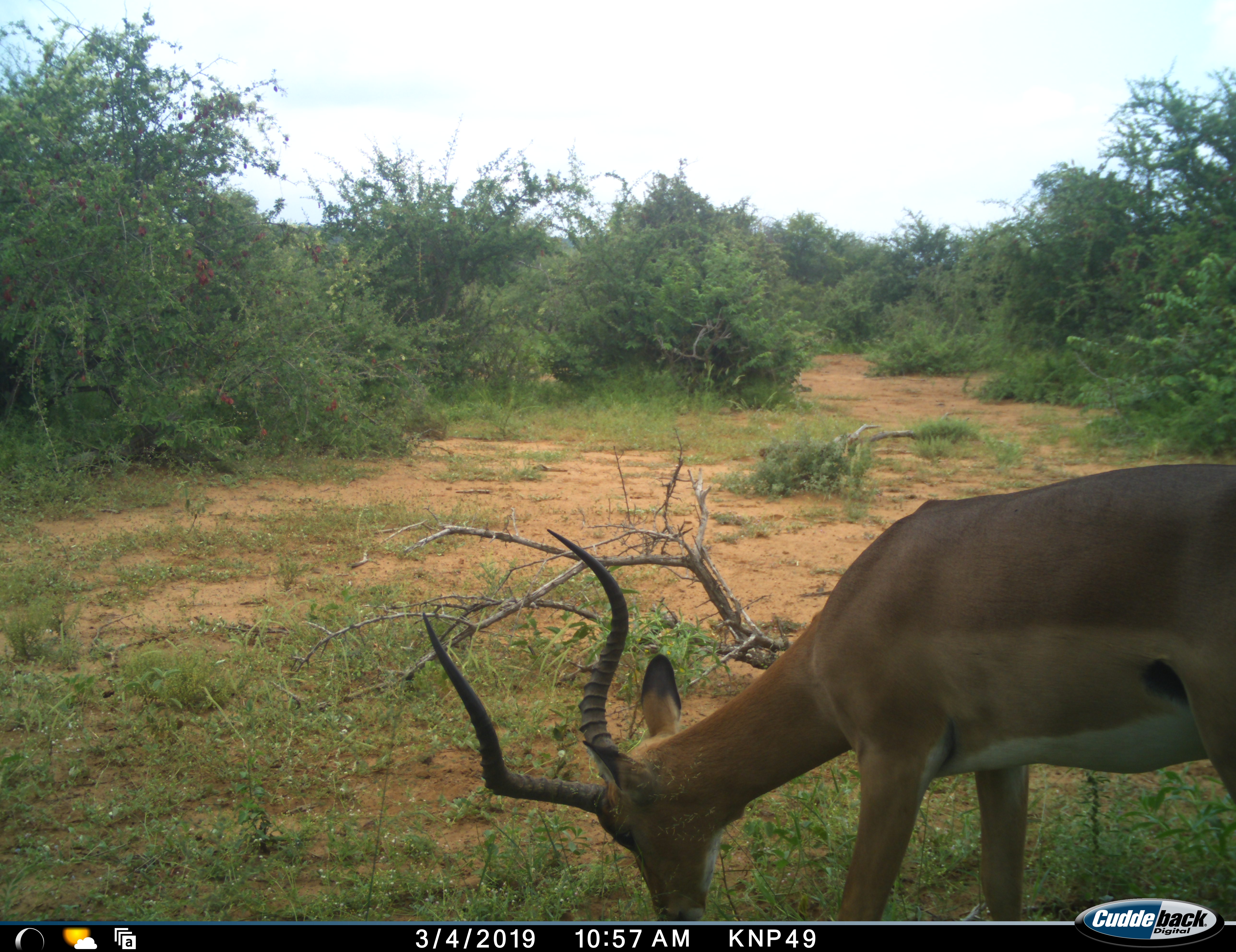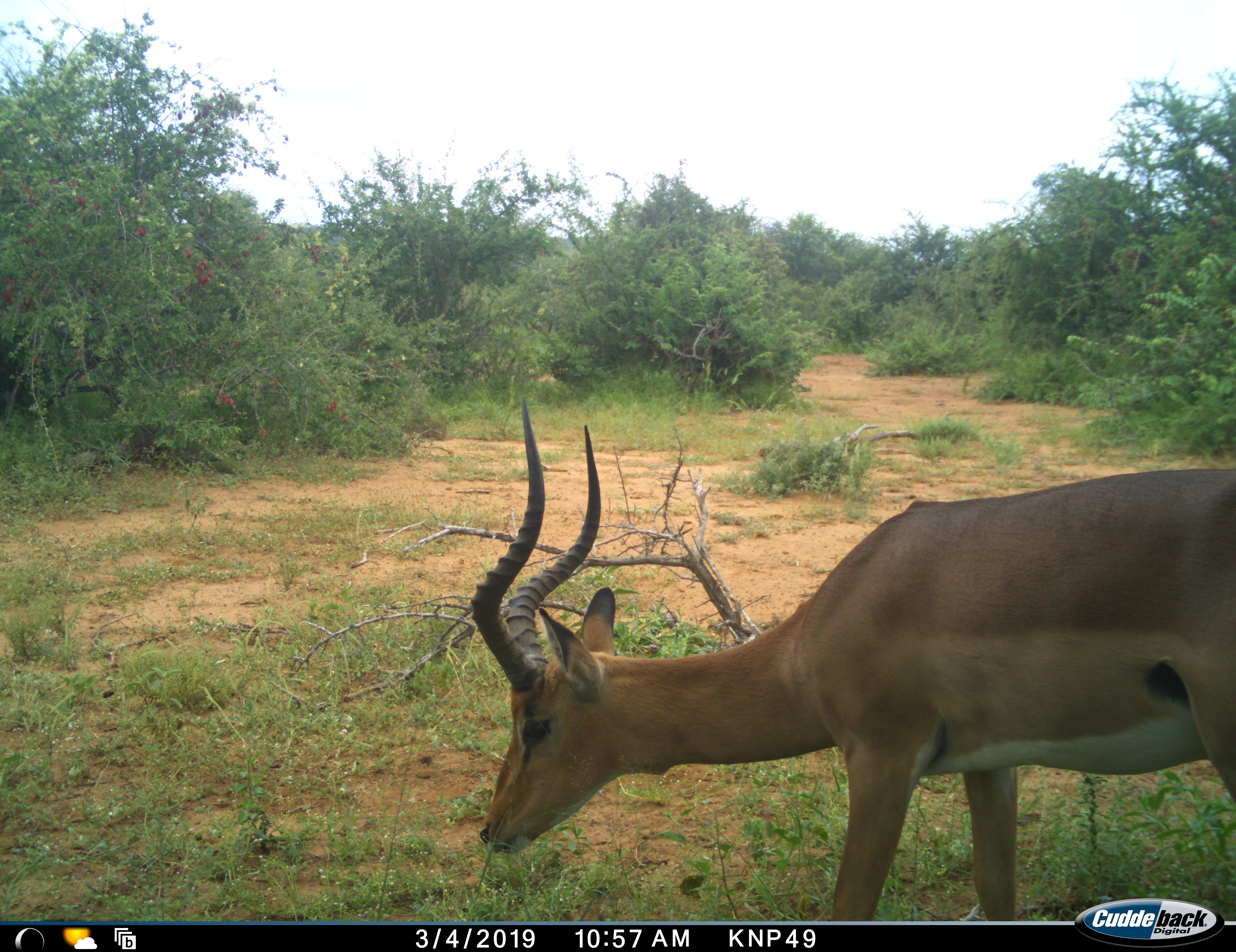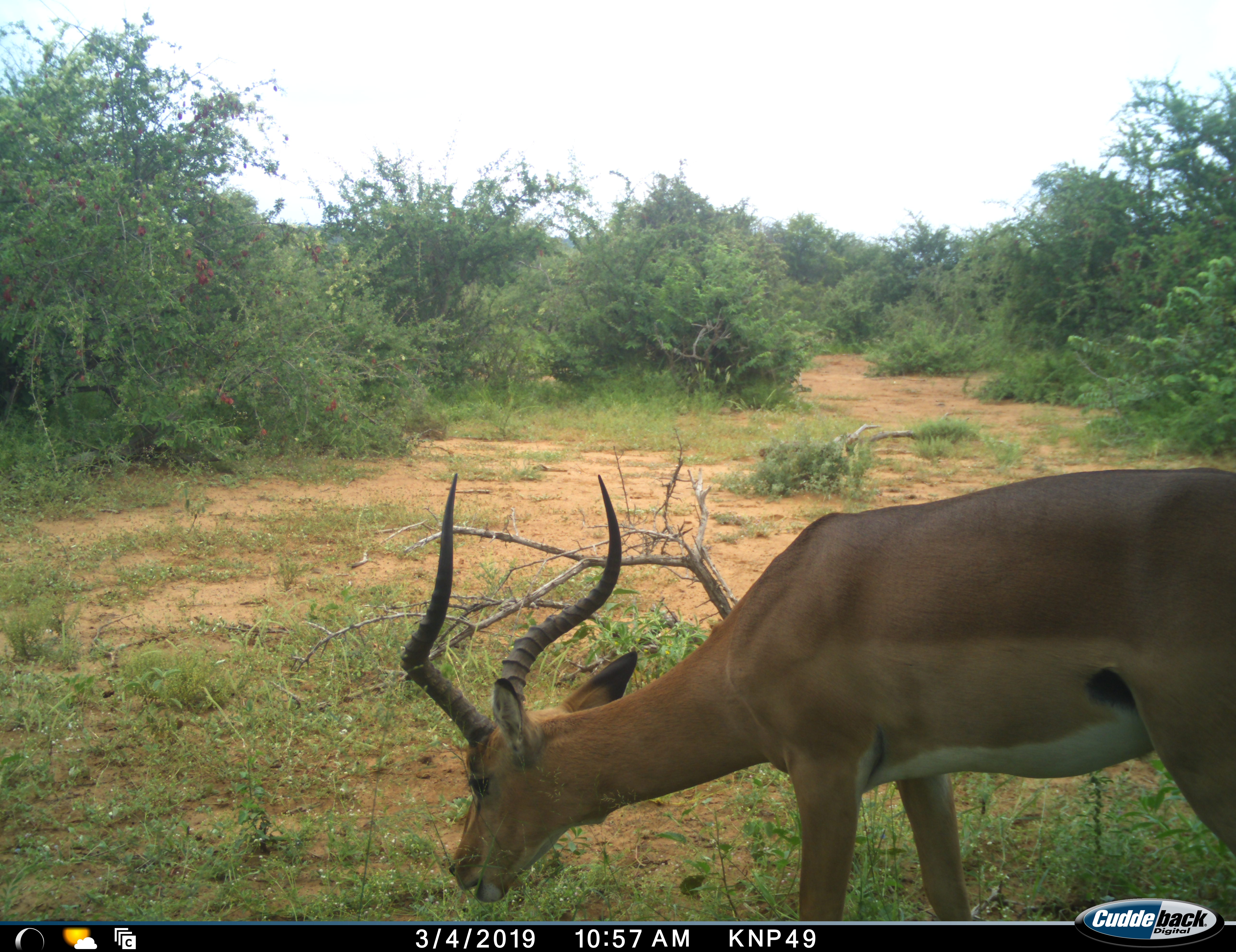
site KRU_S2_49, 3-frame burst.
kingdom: Animalia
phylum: Chordata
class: Mammalia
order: Artiodactyla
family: Bovidae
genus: Aepyceros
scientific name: Aepyceros melampus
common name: impala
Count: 1.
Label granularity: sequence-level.